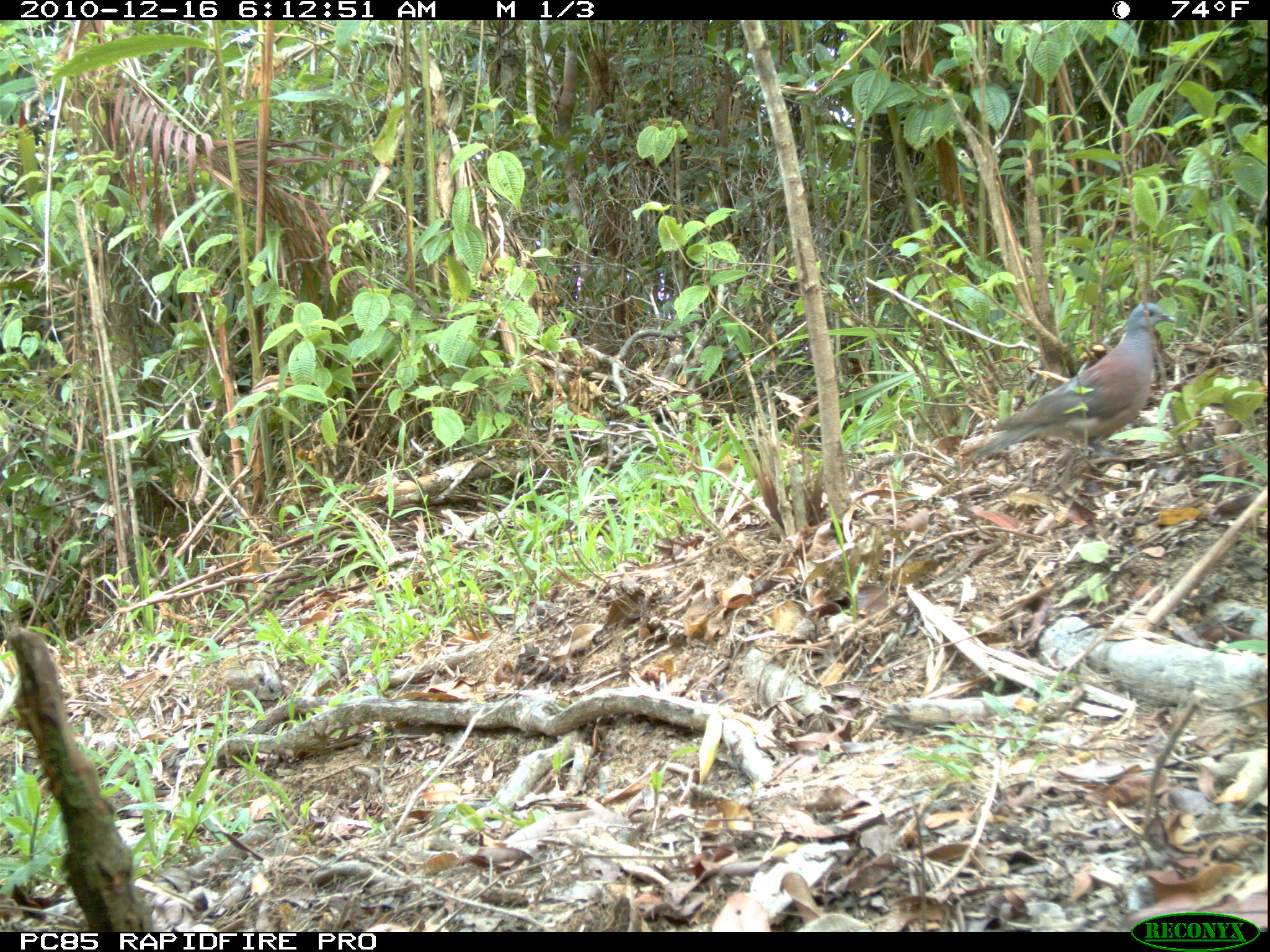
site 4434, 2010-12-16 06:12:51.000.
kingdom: Animalia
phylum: Chordata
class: Aves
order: Columbiformes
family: Columbidae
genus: Streptopelia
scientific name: Streptopelia picturata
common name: malagasy turtle dove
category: nesoenas picturata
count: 1